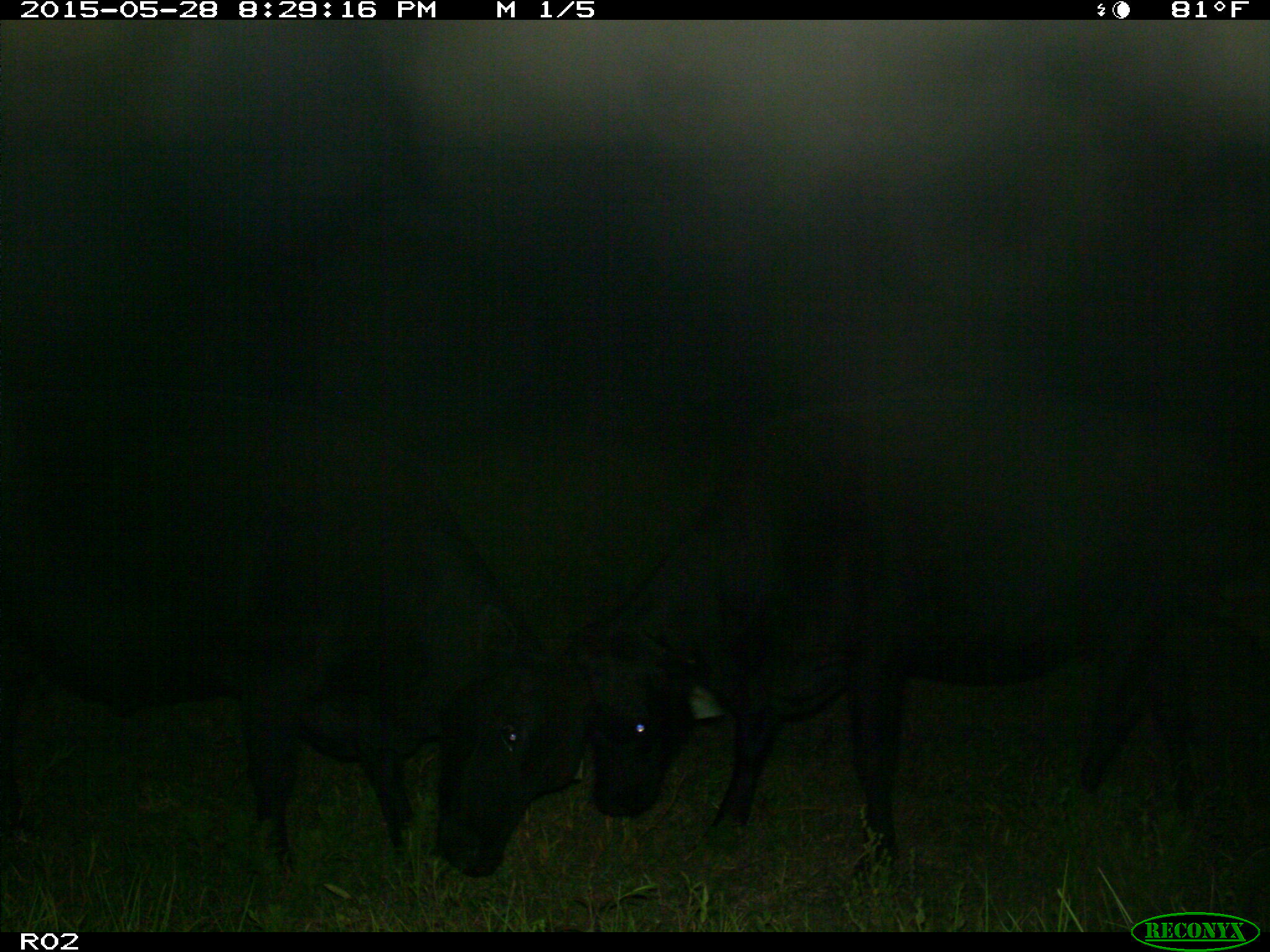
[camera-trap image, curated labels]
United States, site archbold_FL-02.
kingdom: Animalia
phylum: Chordata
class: Mammalia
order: Artiodactyla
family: Bovidae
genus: Bos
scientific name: Bos taurus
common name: domestic cow